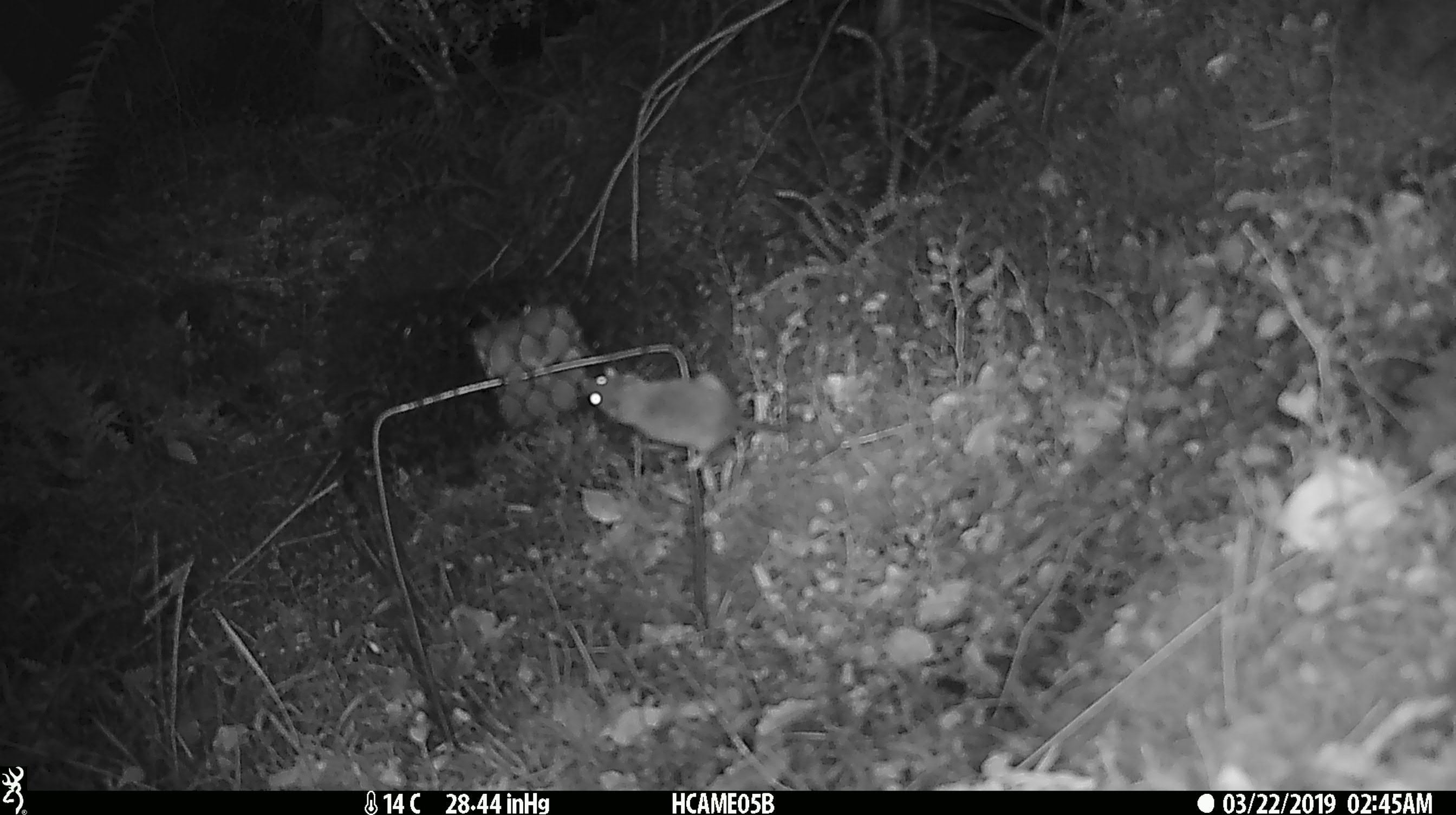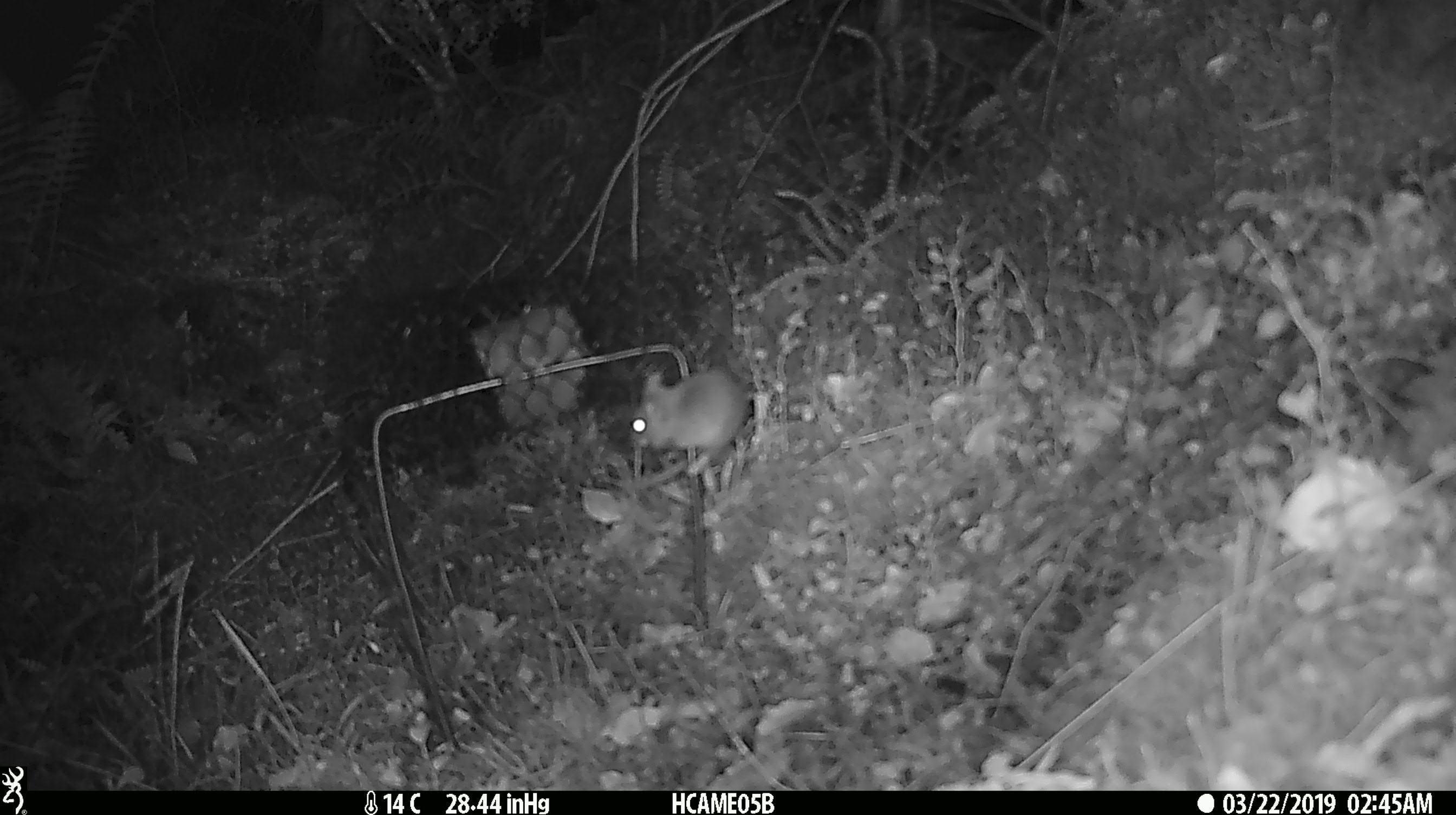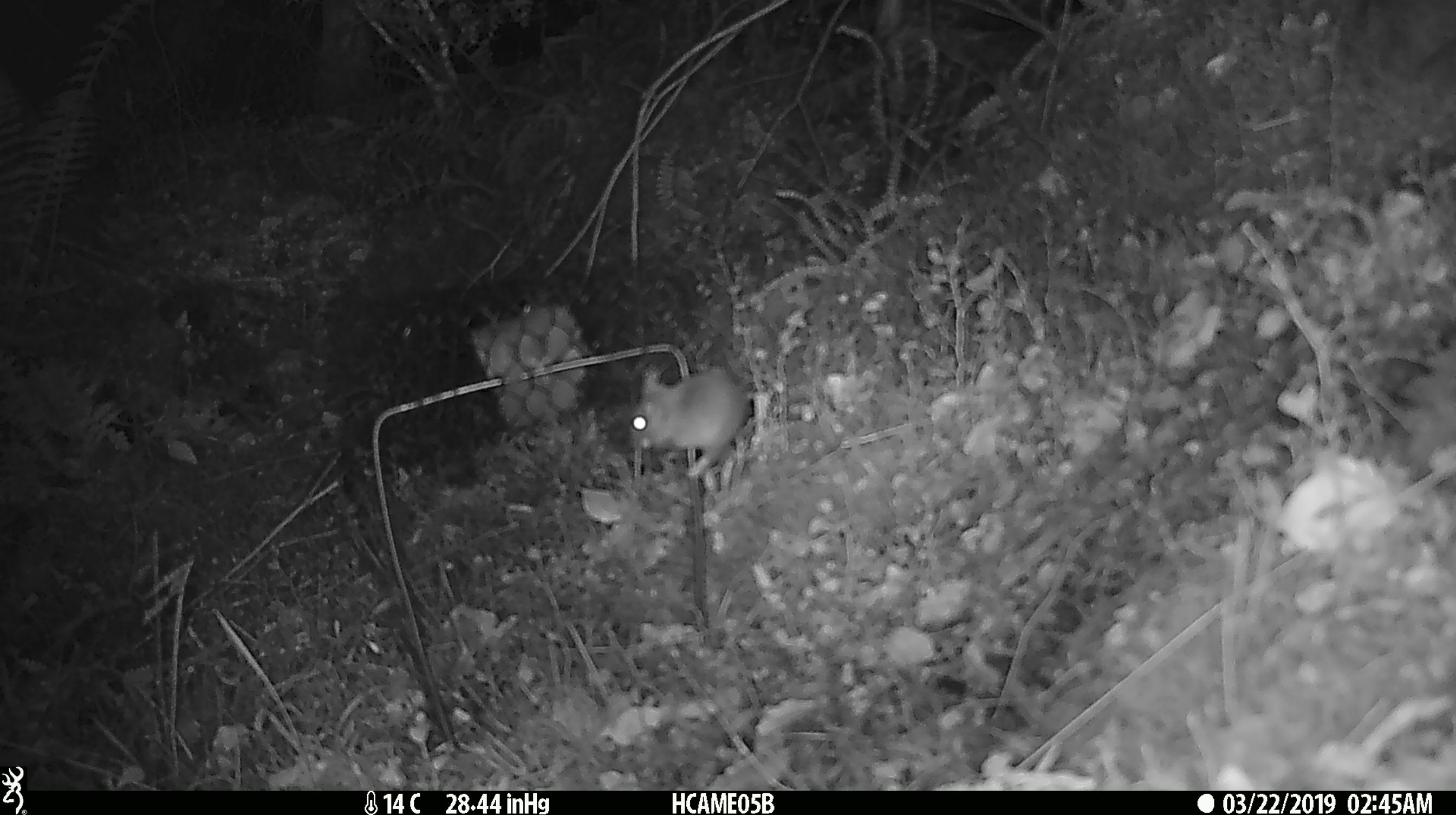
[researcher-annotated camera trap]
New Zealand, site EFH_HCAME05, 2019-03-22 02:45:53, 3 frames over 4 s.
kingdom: Animalia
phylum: Chordata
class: Mammalia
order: Rodentia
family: Muridae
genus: Mus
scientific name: Mus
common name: mouse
Mouse (Mus).